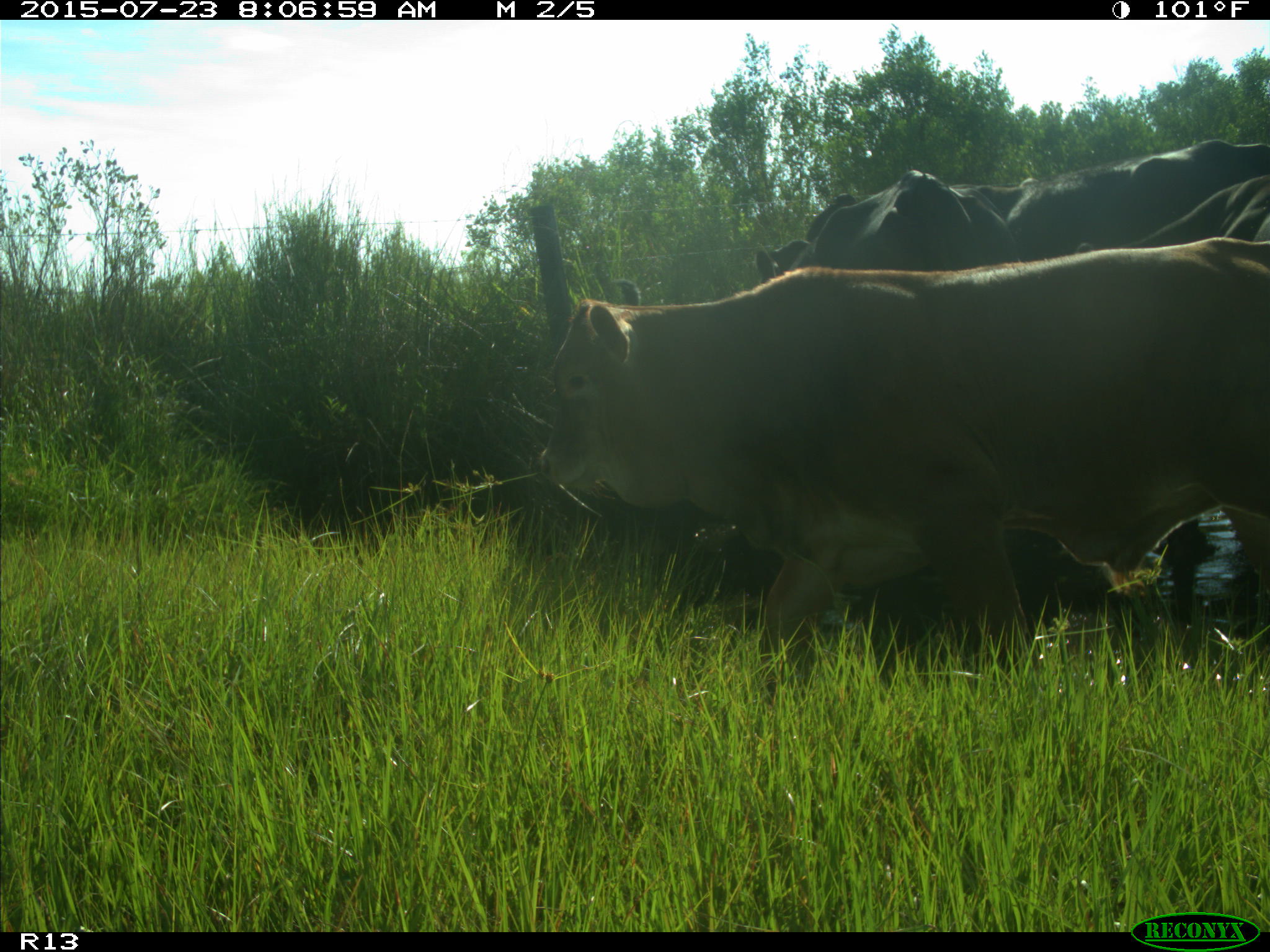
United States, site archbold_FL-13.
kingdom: Animalia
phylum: Chordata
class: Mammalia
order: Artiodactyla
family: Bovidae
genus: Bos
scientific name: Bos taurus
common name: domestic cow